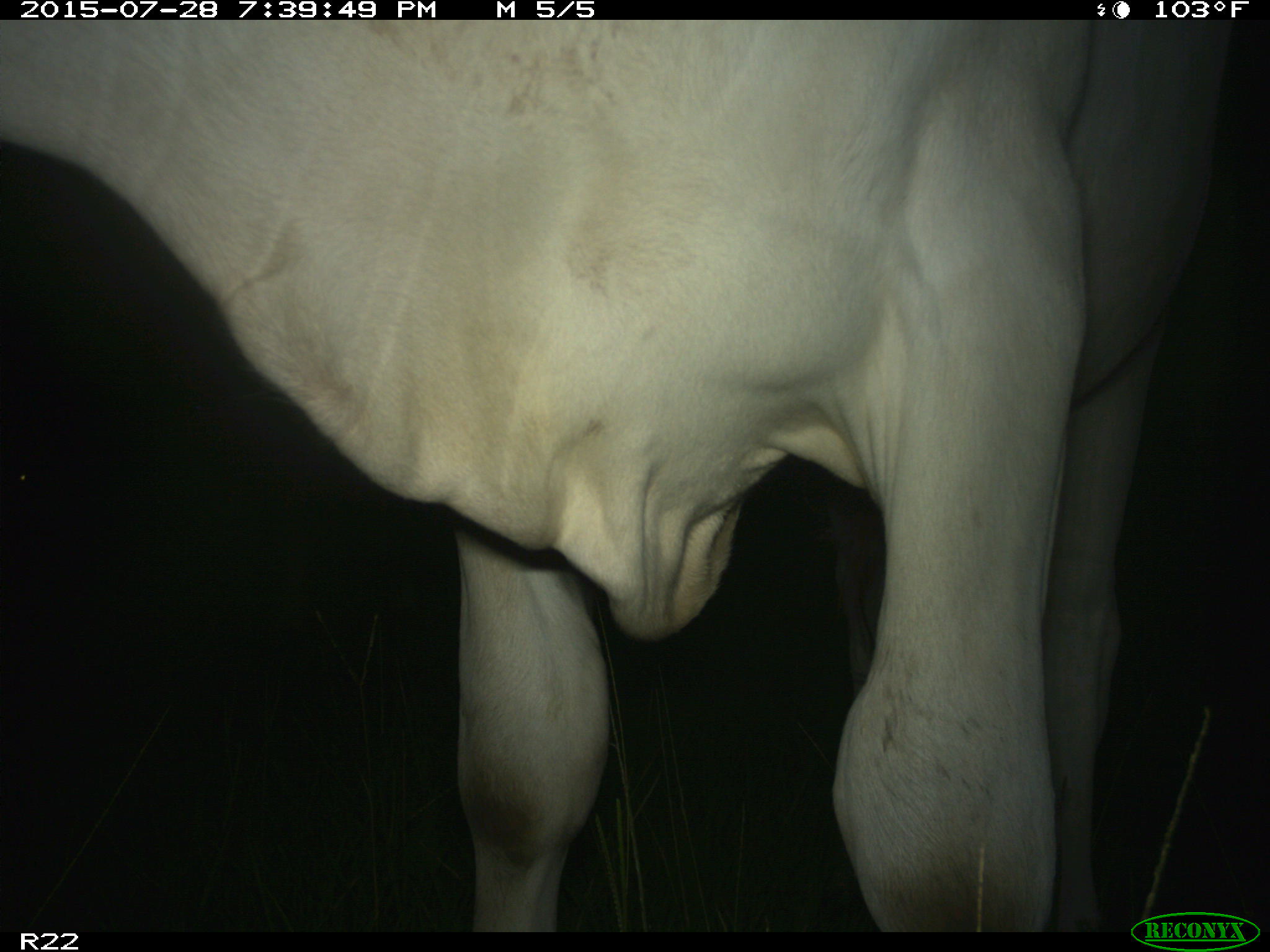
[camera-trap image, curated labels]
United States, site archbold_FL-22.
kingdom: Animalia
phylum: Chordata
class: Mammalia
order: Artiodactyla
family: Bovidae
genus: Bos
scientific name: Bos taurus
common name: domestic cow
Bos taurus (domestic cow).